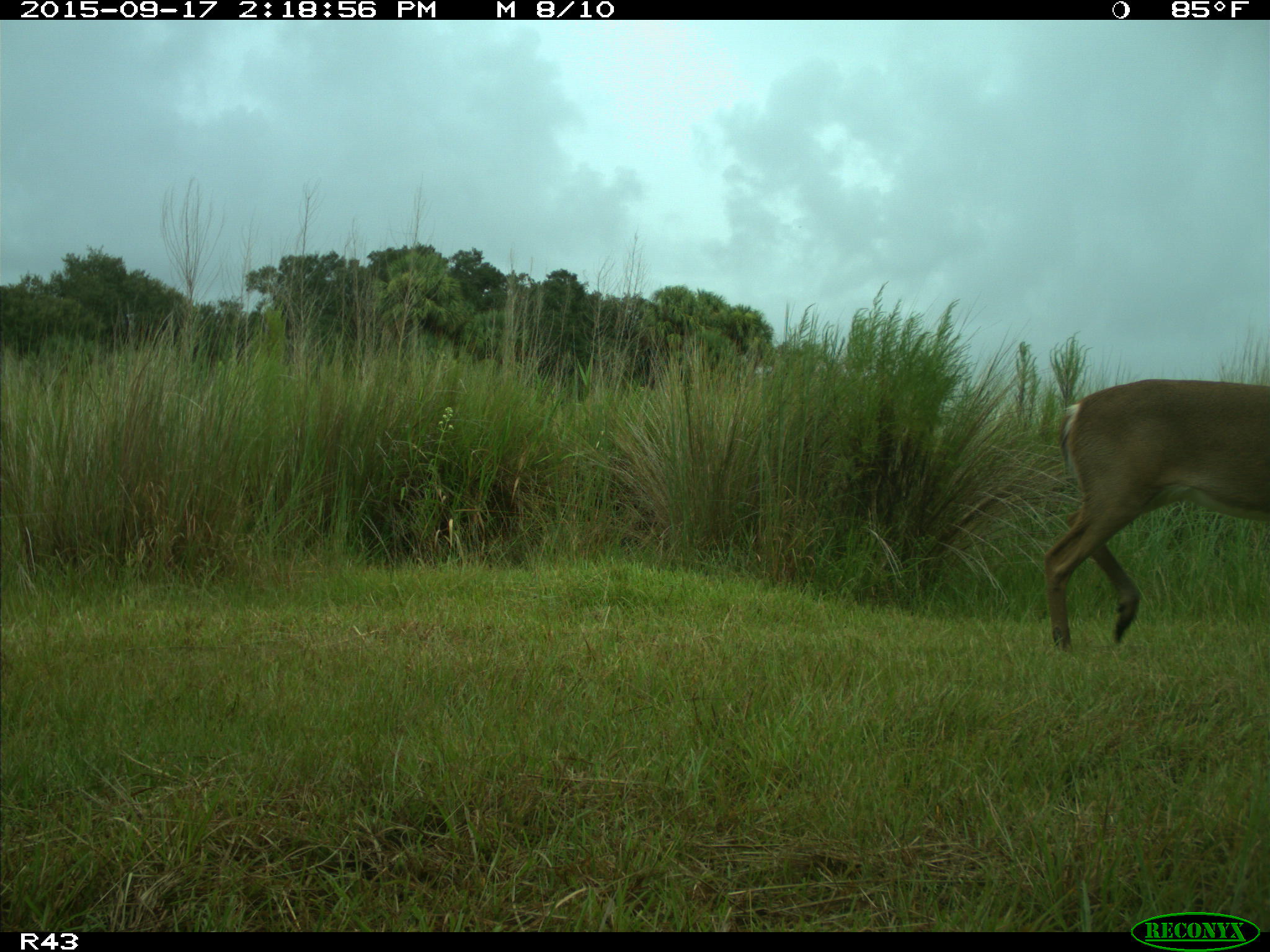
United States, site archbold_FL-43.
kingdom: Animalia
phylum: Chordata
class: Mammalia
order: Artiodactyla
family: Cervidae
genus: Odocoileus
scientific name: Odocoileus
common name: deer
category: unidentified deer